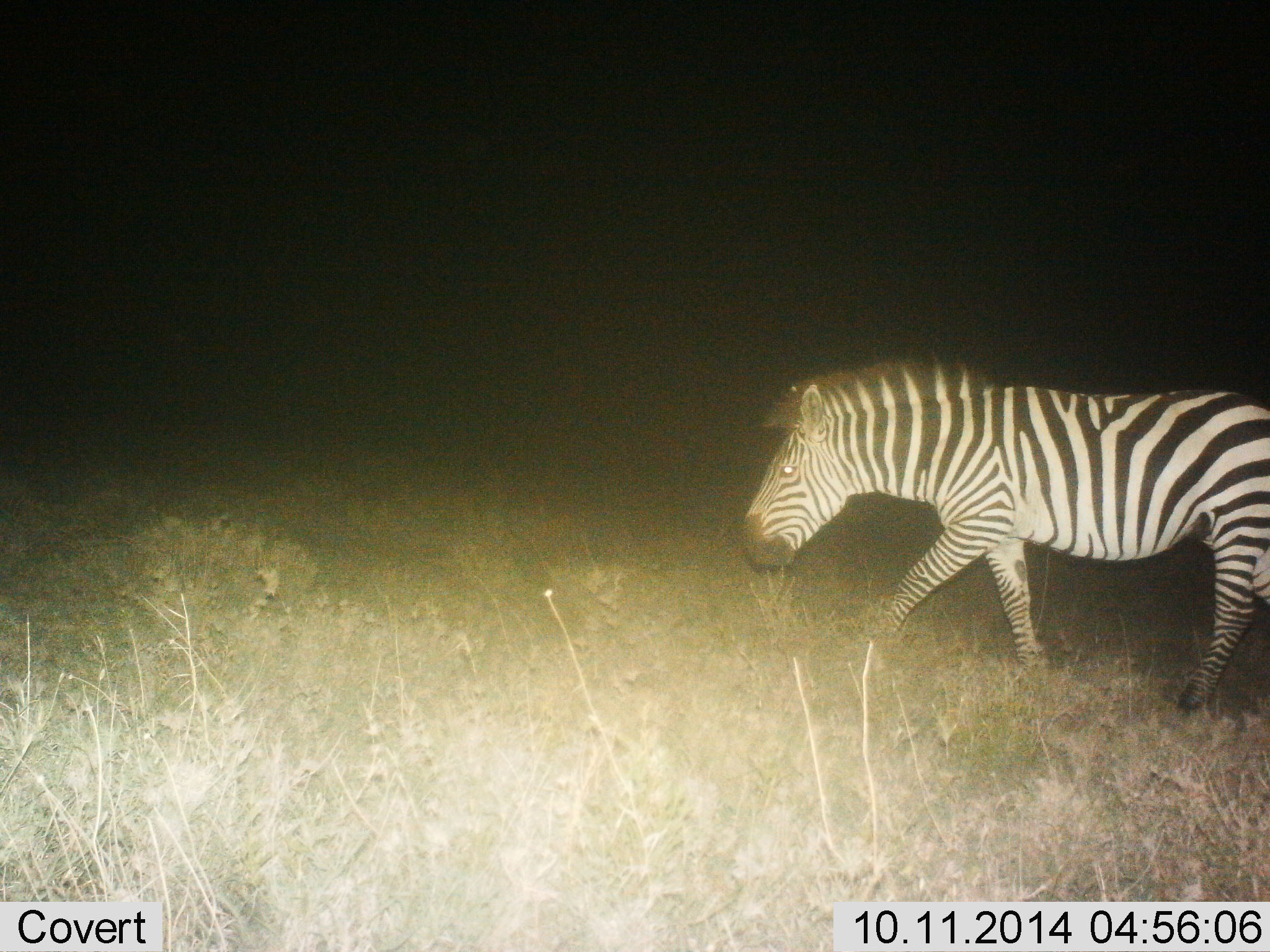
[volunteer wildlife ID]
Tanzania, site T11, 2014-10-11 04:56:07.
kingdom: Animalia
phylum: Chordata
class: Mammalia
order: Perissodactyla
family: Equidae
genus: Equus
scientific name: Equus quagga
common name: plains zebra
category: zebra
Zebra (plains zebra) (Equus quagga), count 1. Behavior (volunteer vote fractions): standing 10%, resting 0%, moving 90%, interacting 0%. Young present (vote fraction): 0%. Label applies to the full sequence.